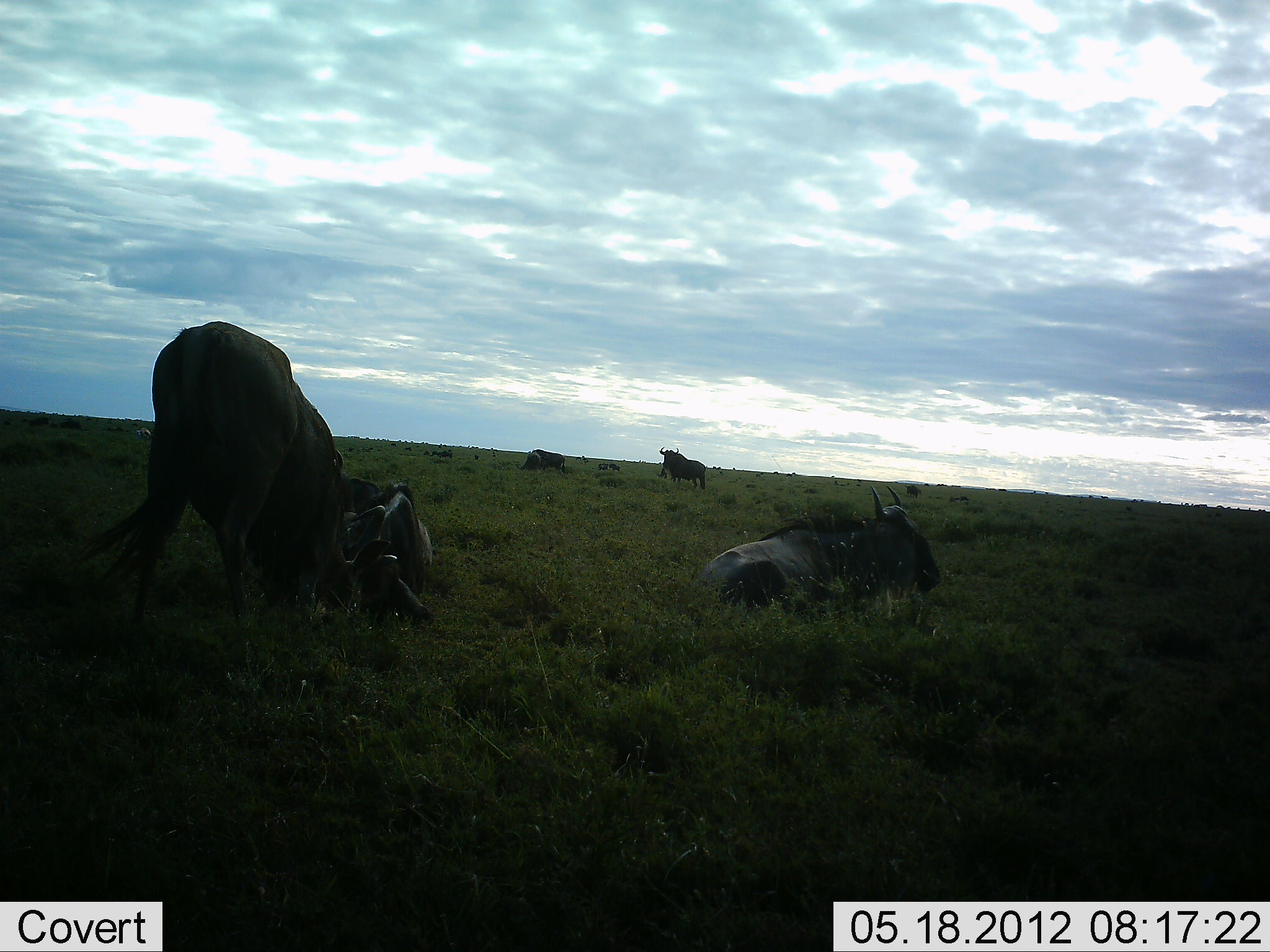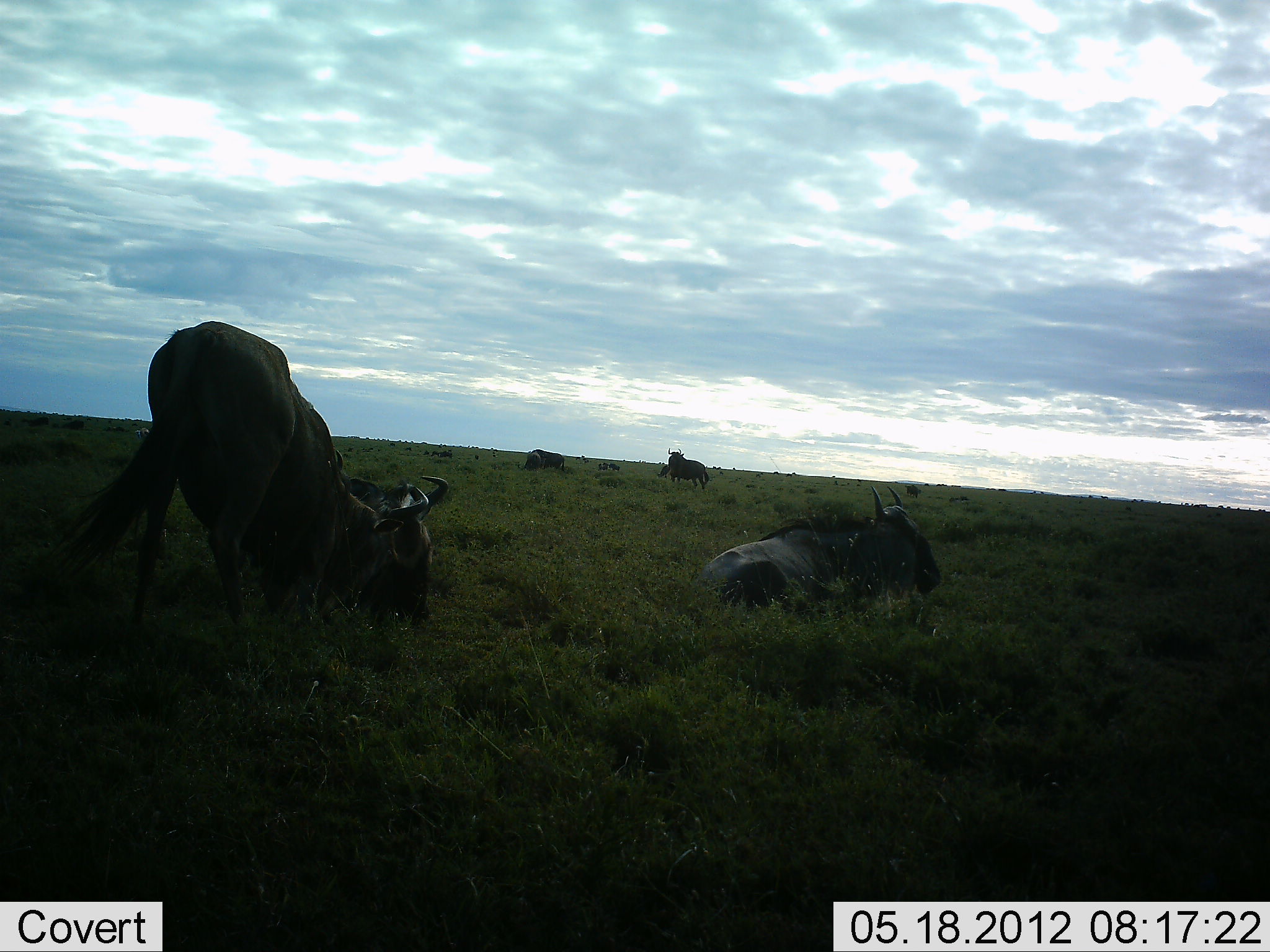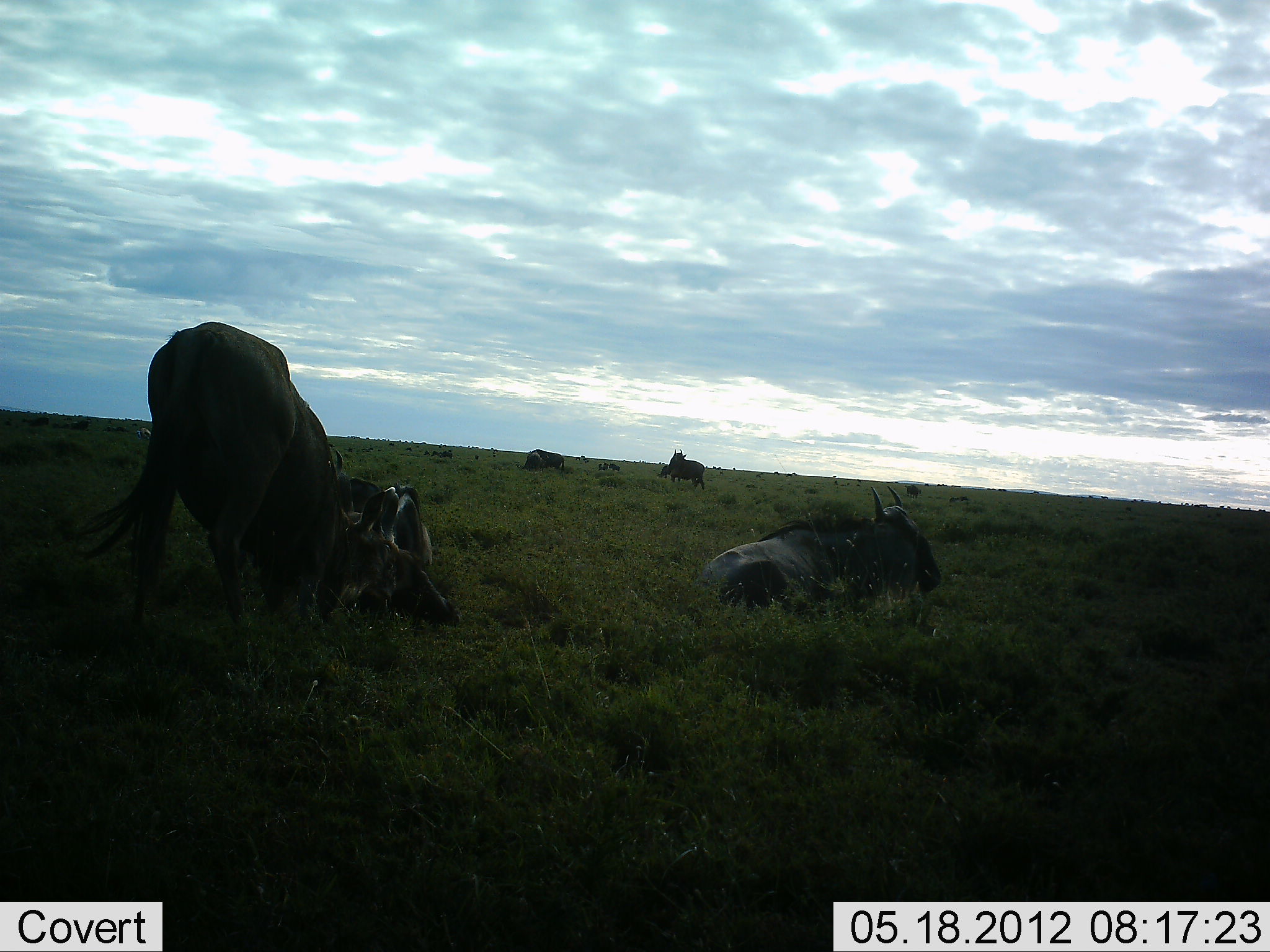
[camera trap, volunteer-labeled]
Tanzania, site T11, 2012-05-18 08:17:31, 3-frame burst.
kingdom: Animalia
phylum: Chordata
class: Mammalia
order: Artiodactyla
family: Bovidae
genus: Connochaetes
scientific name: Connochaetes taurinus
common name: blue wildebeest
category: wildebeest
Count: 5.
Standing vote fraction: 90%.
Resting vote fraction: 100%.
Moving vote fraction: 30%.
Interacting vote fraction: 20%.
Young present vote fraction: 0%.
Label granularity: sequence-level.